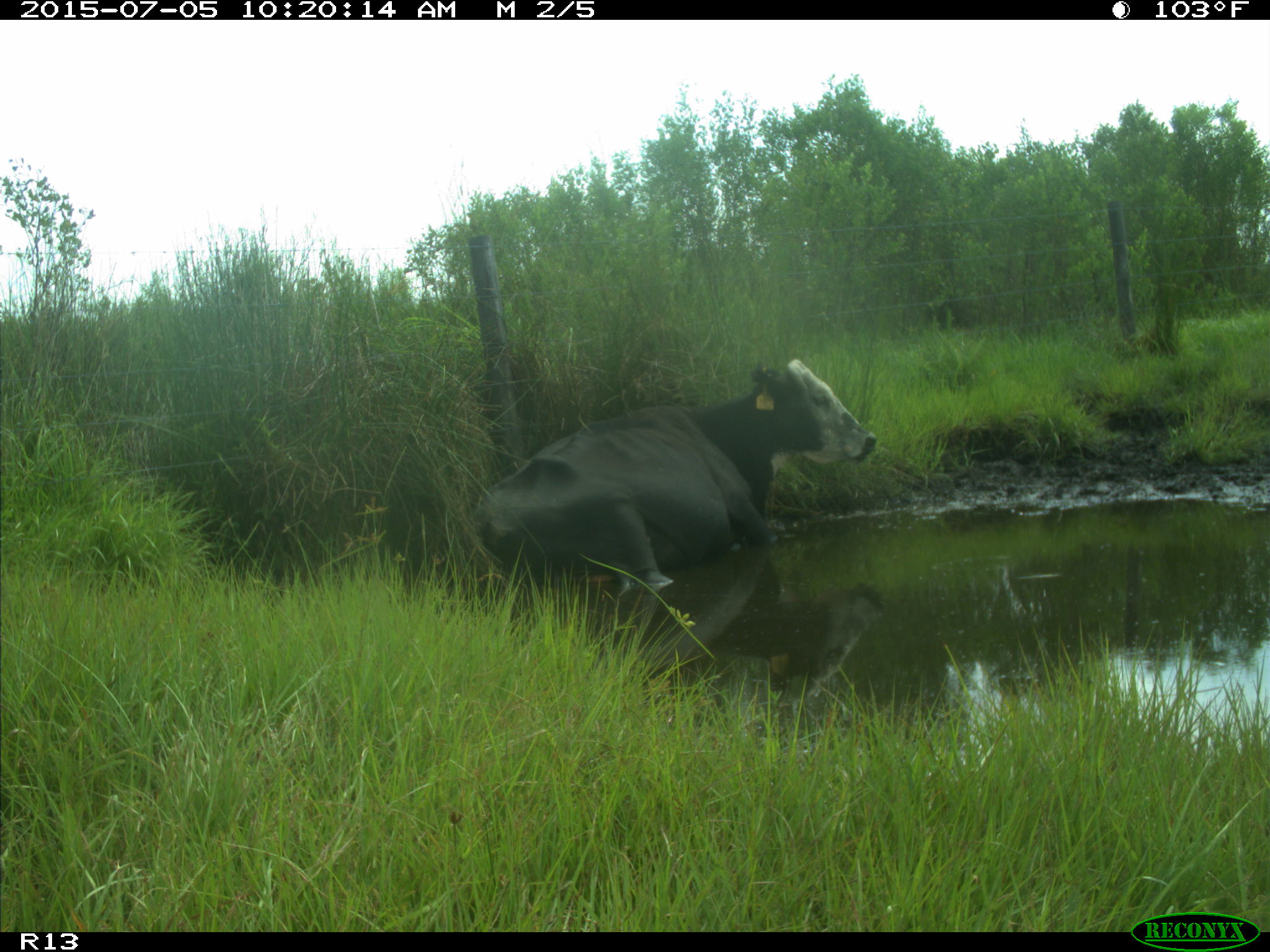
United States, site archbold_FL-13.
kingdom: Animalia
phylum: Chordata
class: Mammalia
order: Artiodactyla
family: Bovidae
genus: Bos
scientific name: Bos taurus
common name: domestic cow